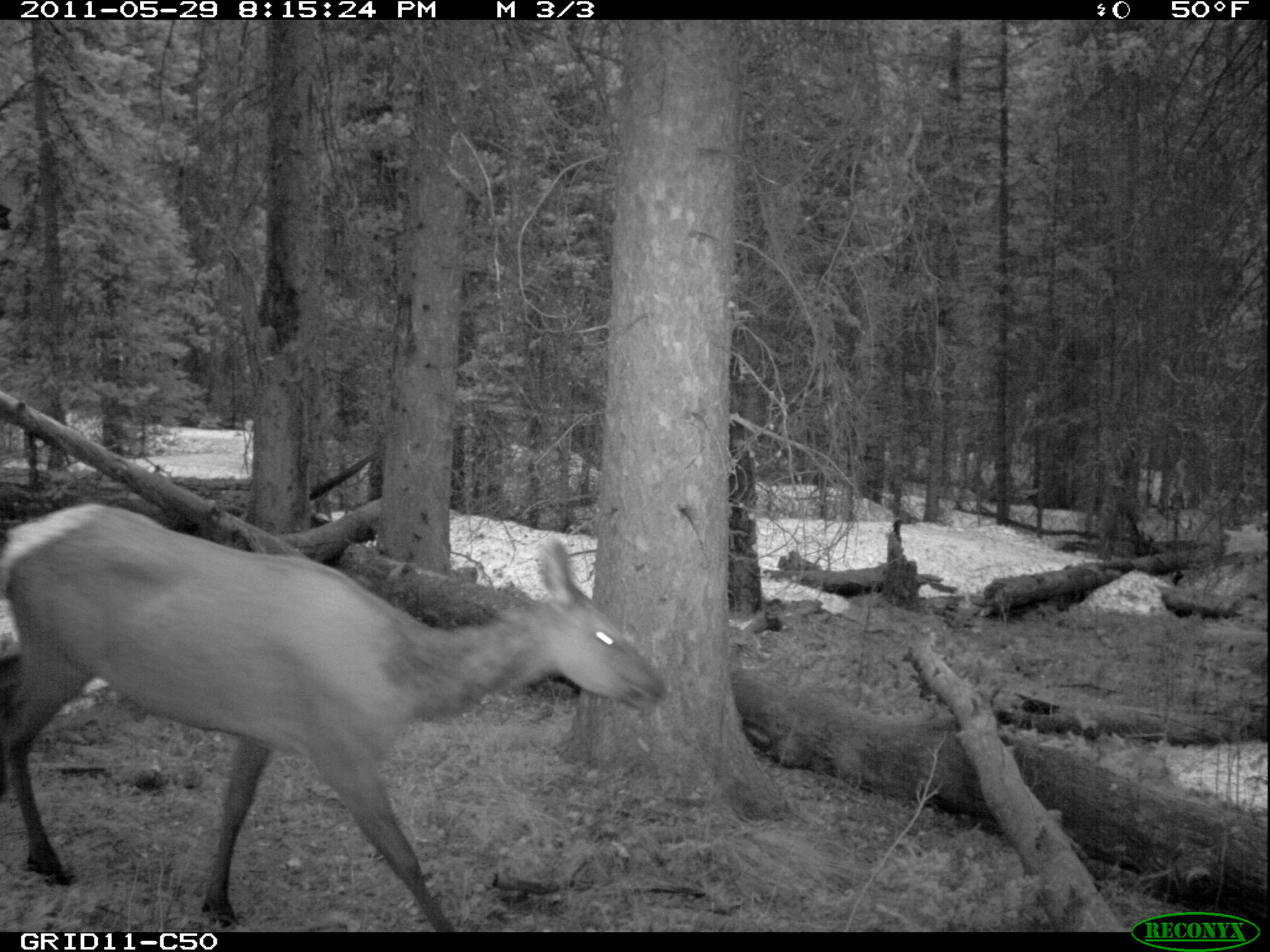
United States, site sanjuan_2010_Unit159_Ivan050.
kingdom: Animalia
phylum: Chordata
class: Mammalia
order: Artiodactyla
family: Cervidae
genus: Cervus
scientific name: Cervus elaphus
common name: red deer